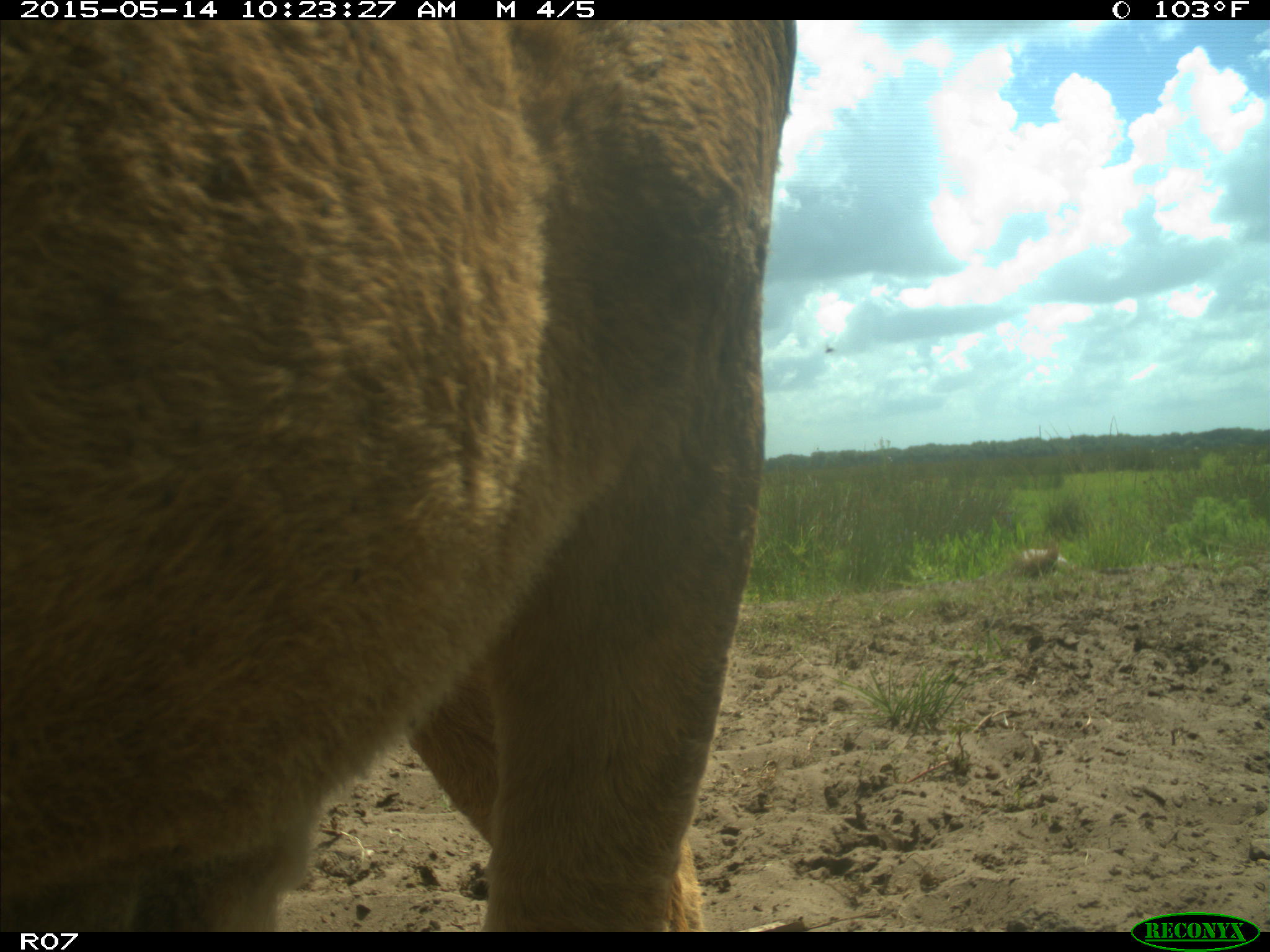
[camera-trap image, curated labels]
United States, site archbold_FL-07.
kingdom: Animalia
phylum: Chordata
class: Mammalia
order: Artiodactyla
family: Bovidae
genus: Bos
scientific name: Bos taurus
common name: domestic cow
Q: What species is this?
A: Bos taurus (domestic cow).